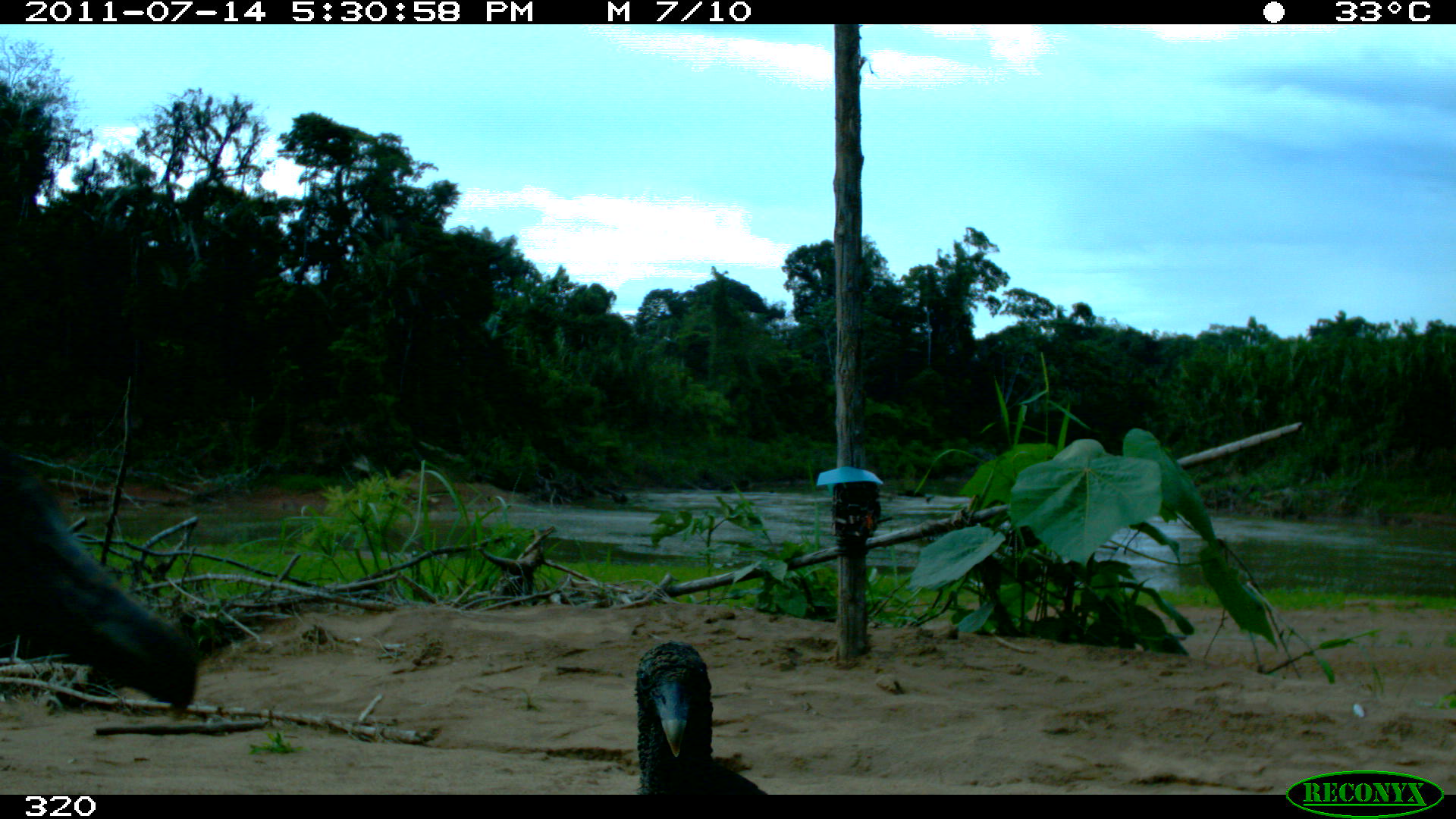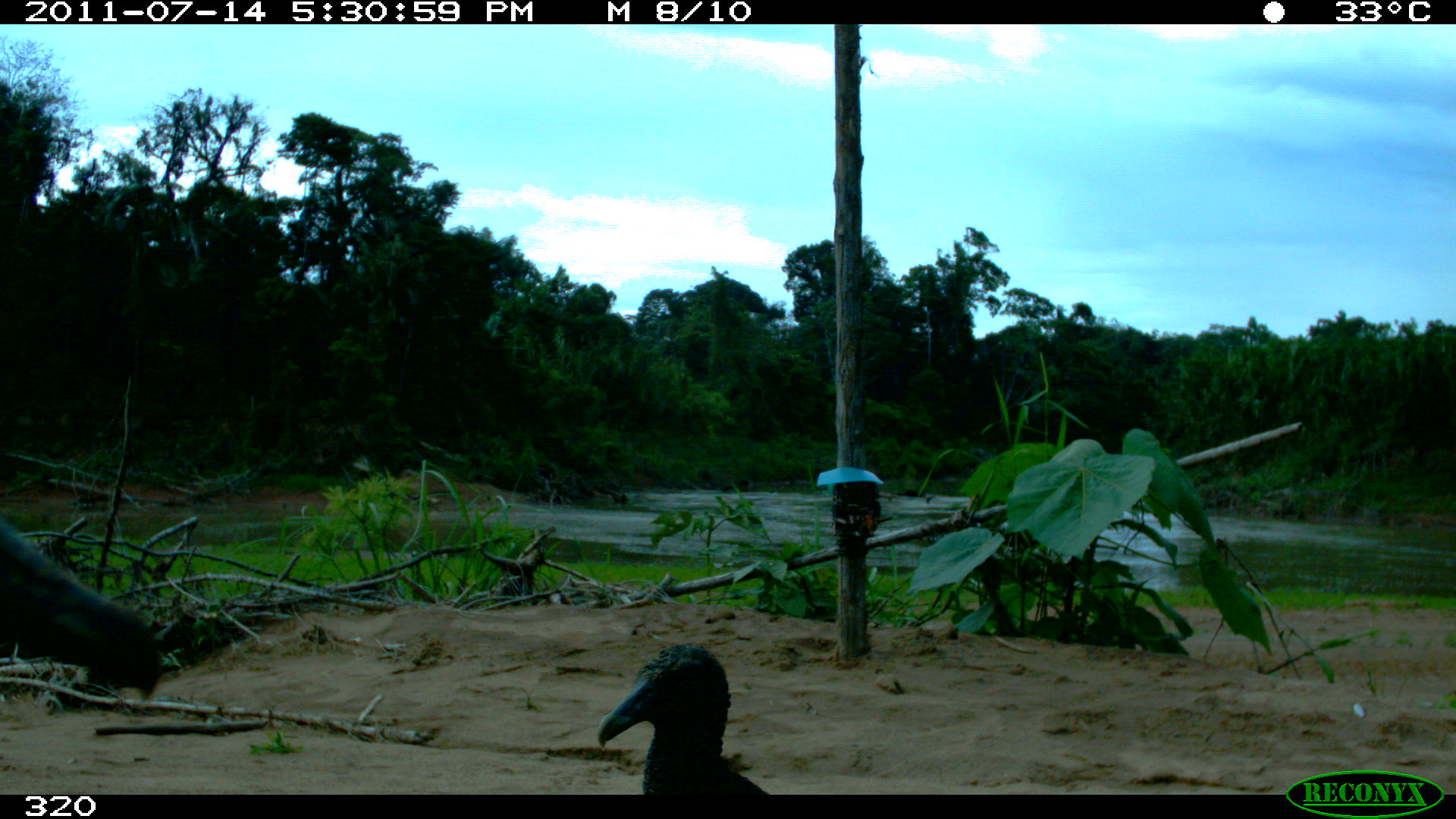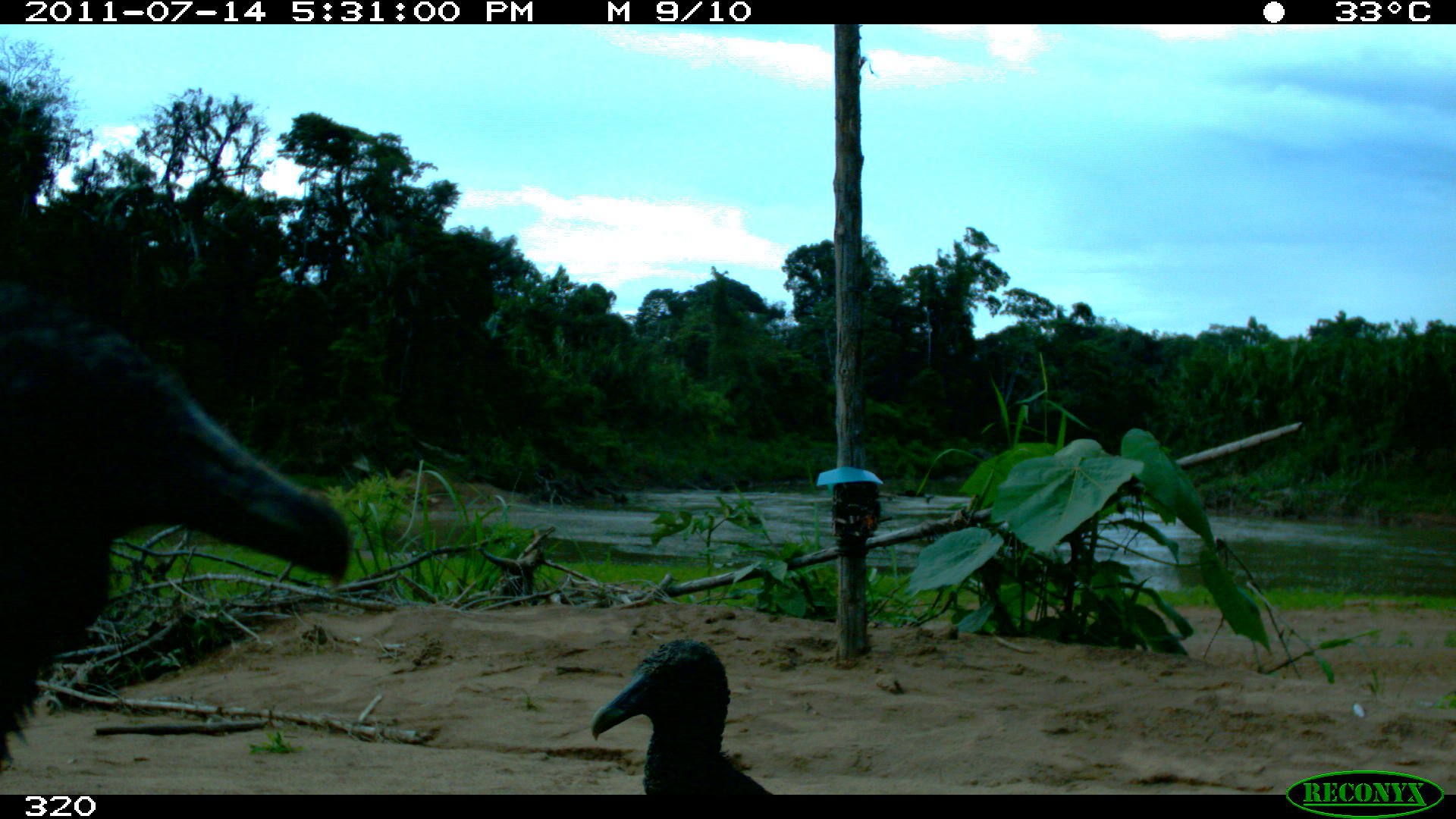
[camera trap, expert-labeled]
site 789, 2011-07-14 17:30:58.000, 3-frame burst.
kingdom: Animalia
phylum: Chordata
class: Aves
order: Cathartiformes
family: Cathartidae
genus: Coragyps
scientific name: Coragyps atratus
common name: black vulture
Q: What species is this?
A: Coragyps atratus (black vulture).